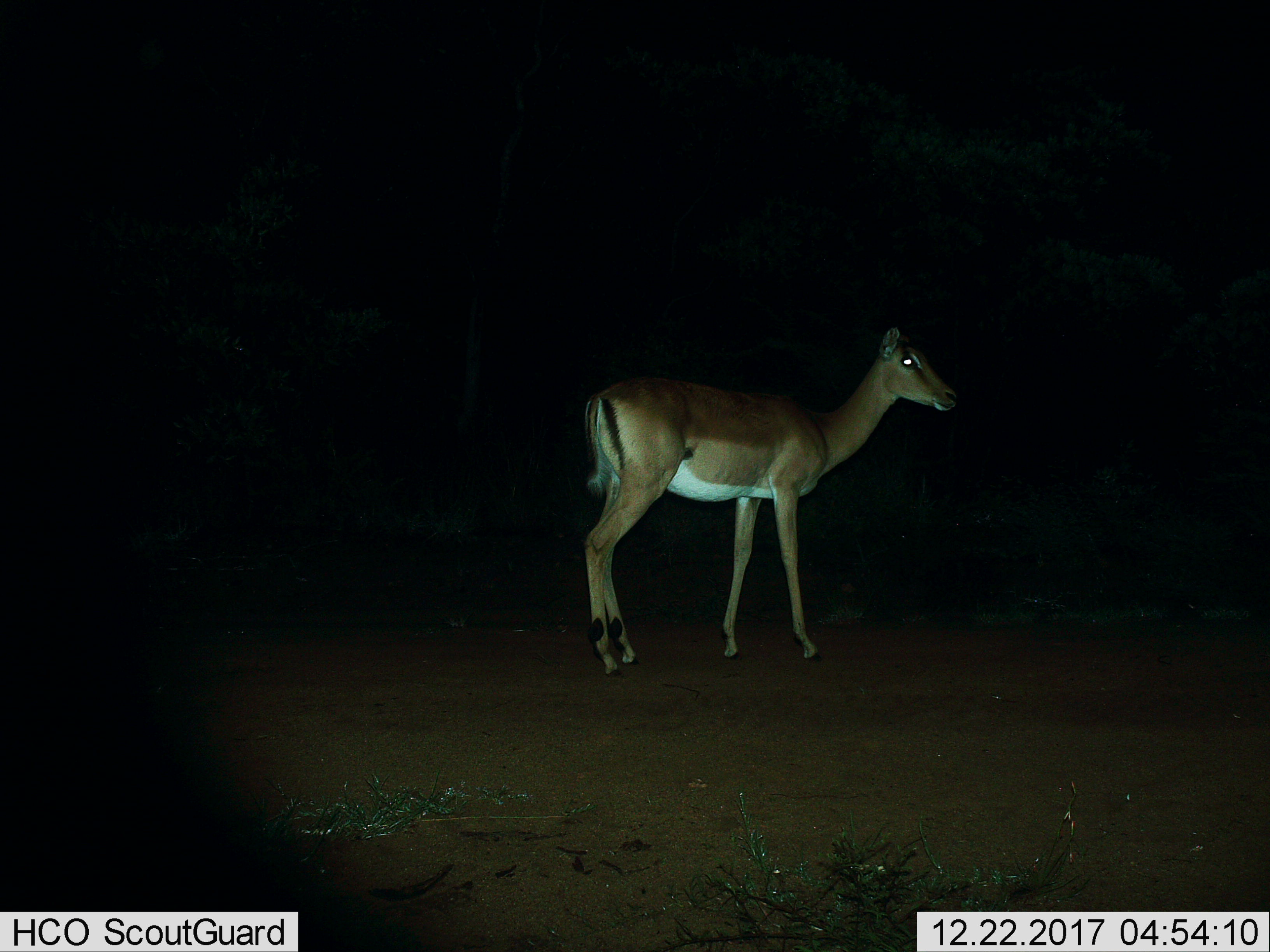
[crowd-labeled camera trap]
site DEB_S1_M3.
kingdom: Animalia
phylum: Chordata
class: Mammalia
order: Artiodactyla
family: Bovidae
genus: Aepyceros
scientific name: Aepyceros melampus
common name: impala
Impala (Aepyceros melampus), count 1. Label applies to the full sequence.